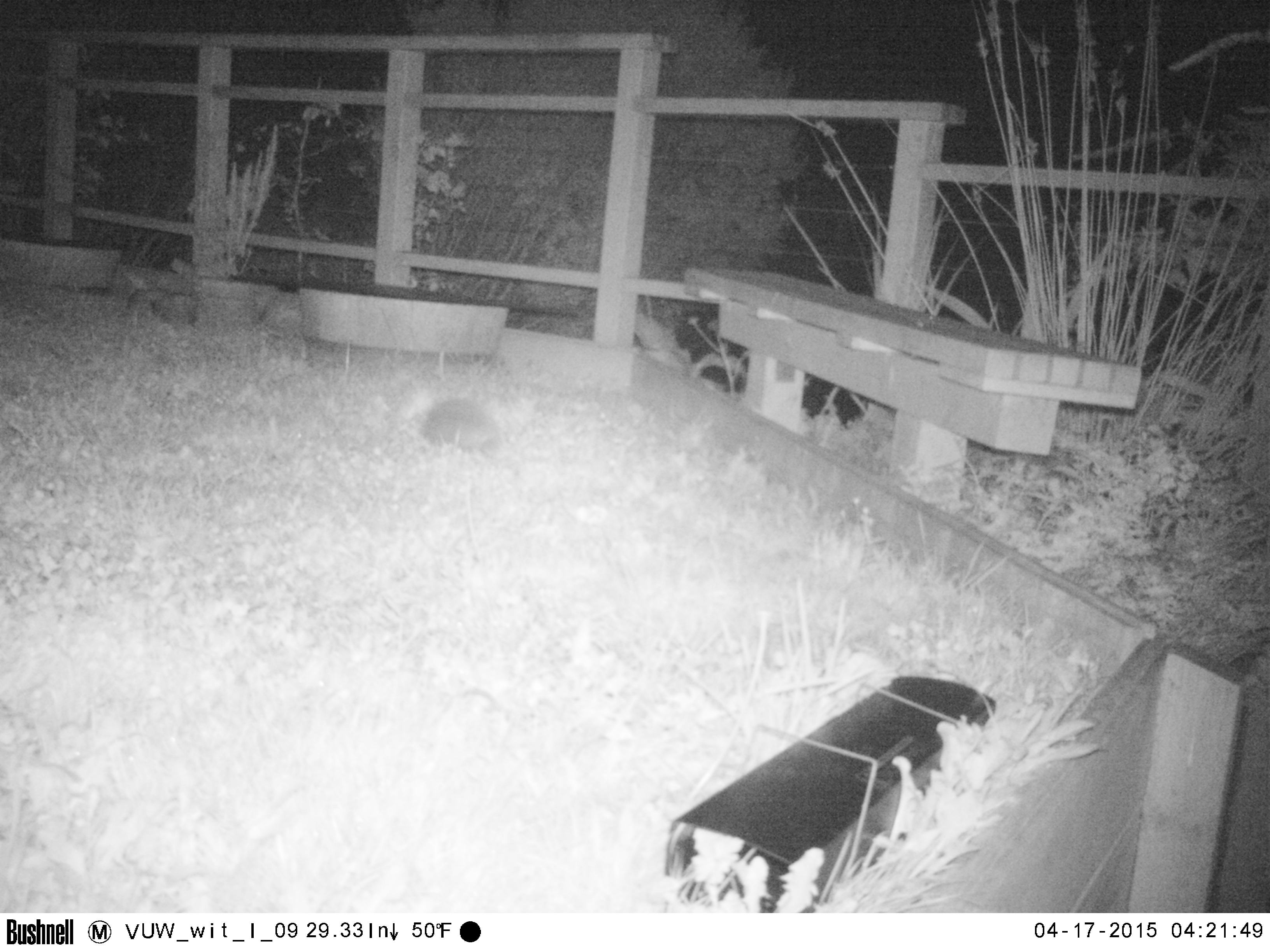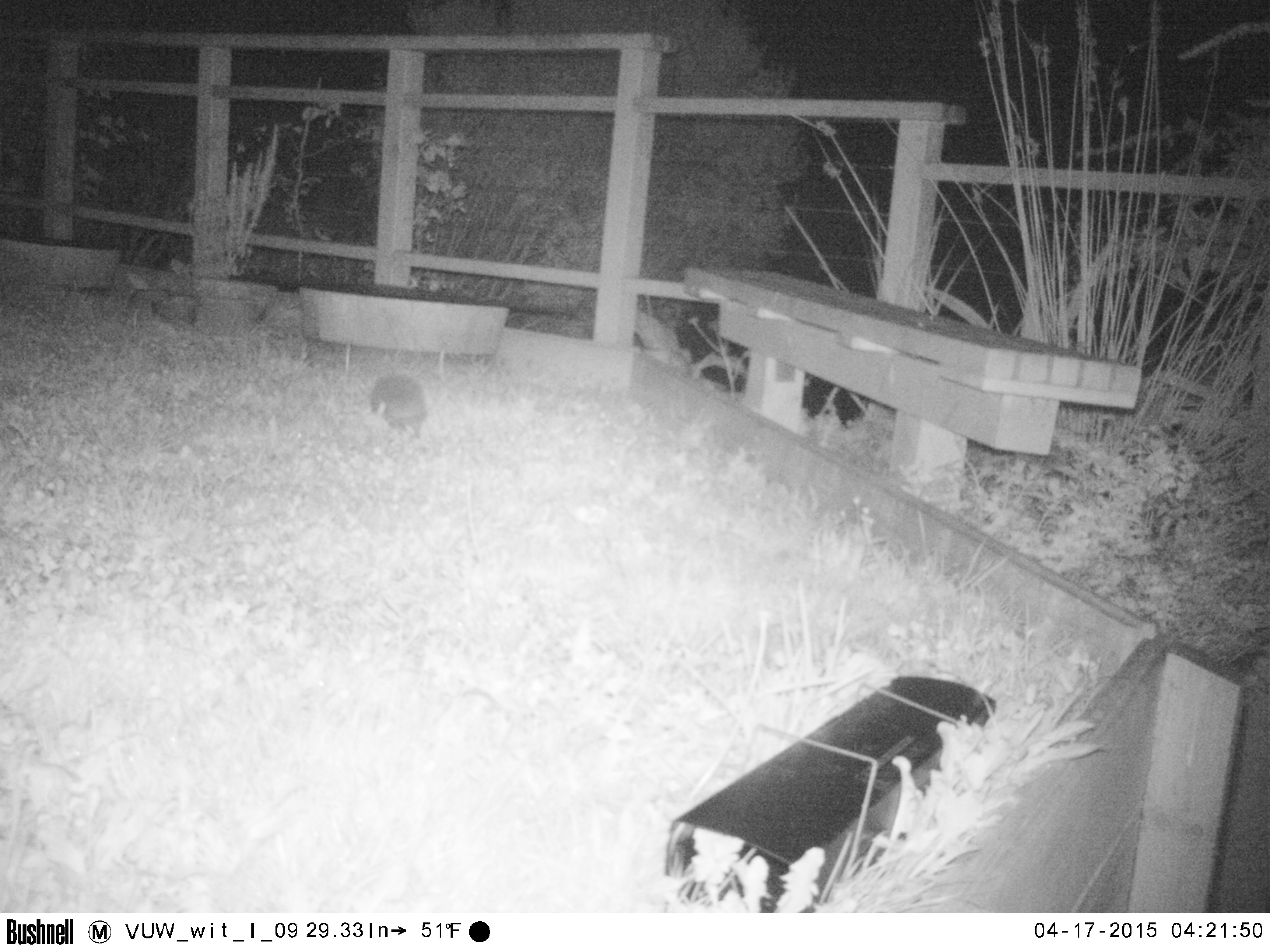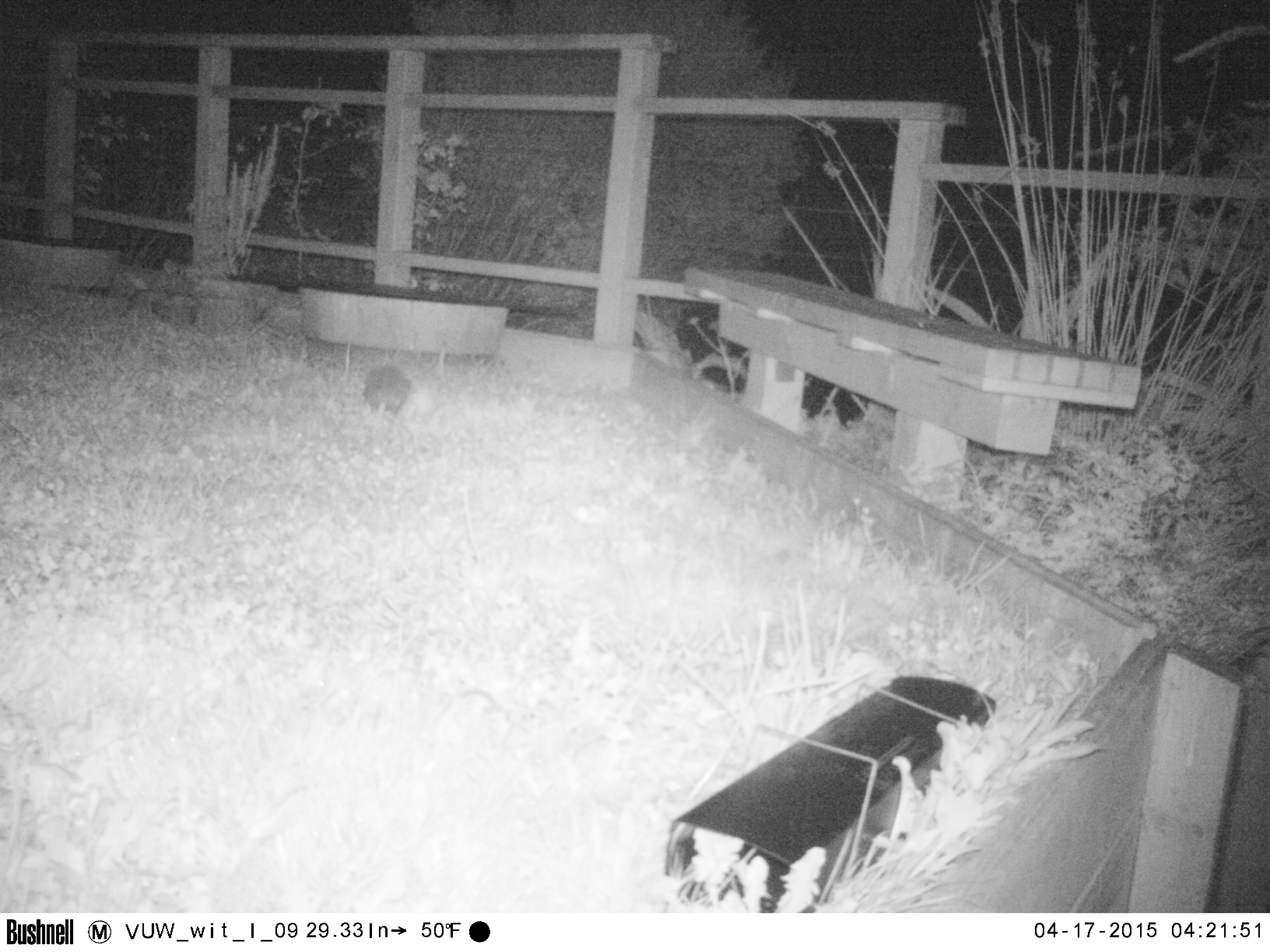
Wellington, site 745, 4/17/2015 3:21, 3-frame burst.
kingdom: Animalia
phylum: Chordata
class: Mammalia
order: Eulipotyphla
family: Erinaceidae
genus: Erinaceus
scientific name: Erinaceus europaeus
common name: hedgehog